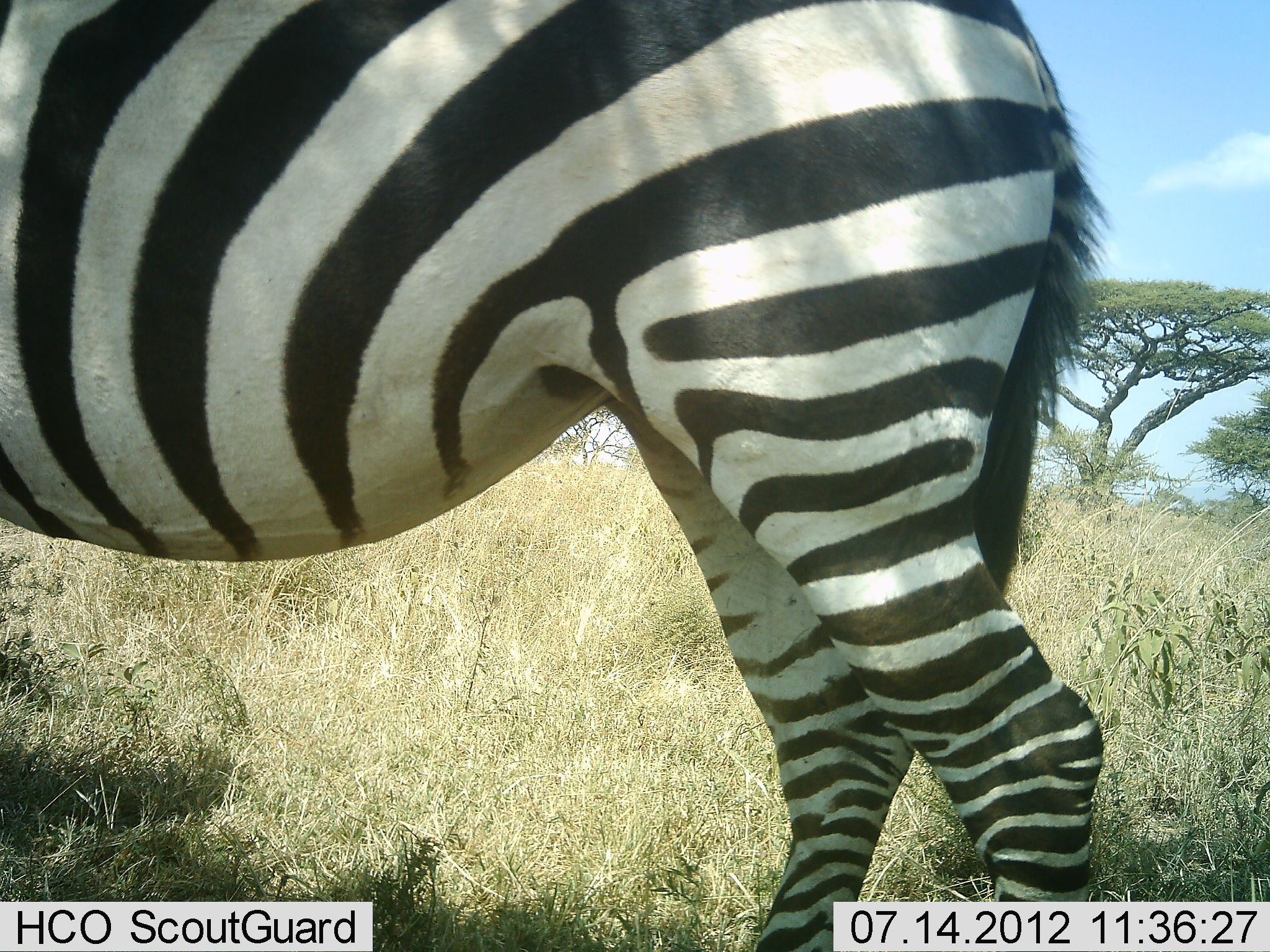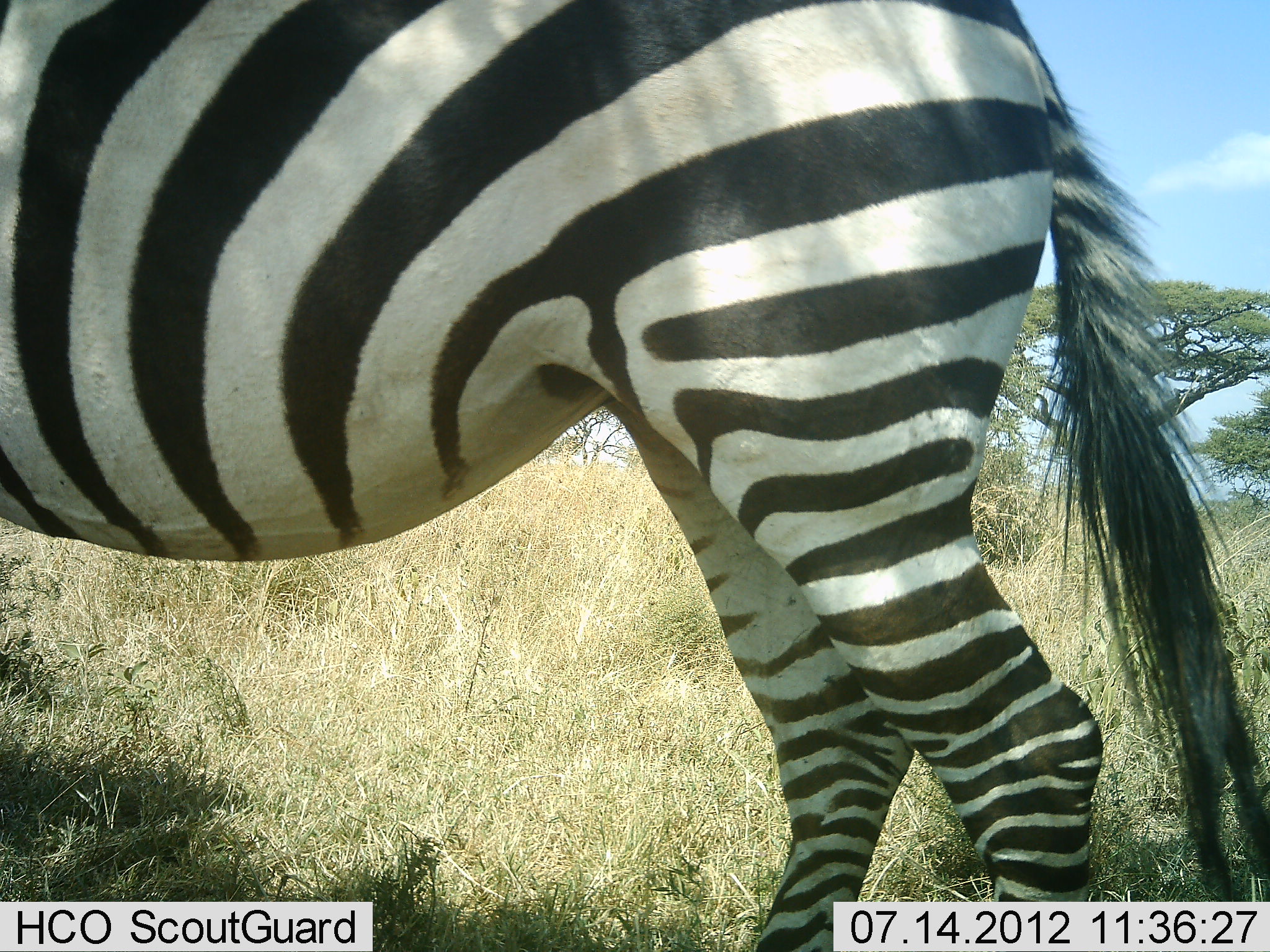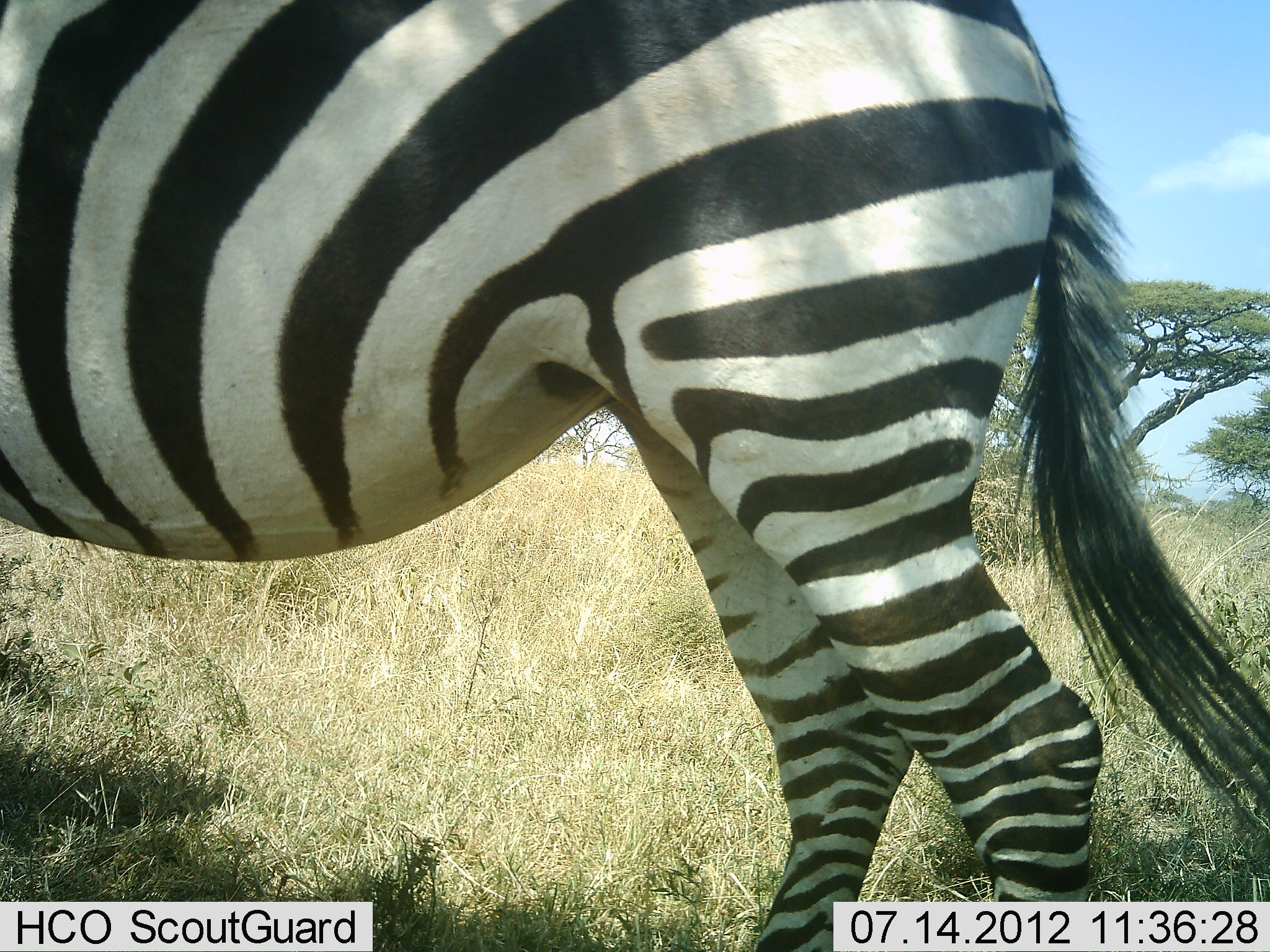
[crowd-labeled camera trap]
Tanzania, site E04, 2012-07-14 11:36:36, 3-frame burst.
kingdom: Animalia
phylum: Chordata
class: Mammalia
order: Perissodactyla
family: Equidae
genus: Equus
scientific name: Equus quagga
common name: plains zebra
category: zebra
Zebra (plains zebra) (Equus quagga), count 1. Behavior (volunteer vote fractions): standing 80%, resting 0%, moving 0%, interacting 0%. Young present (vote fraction): 0%. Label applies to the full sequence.